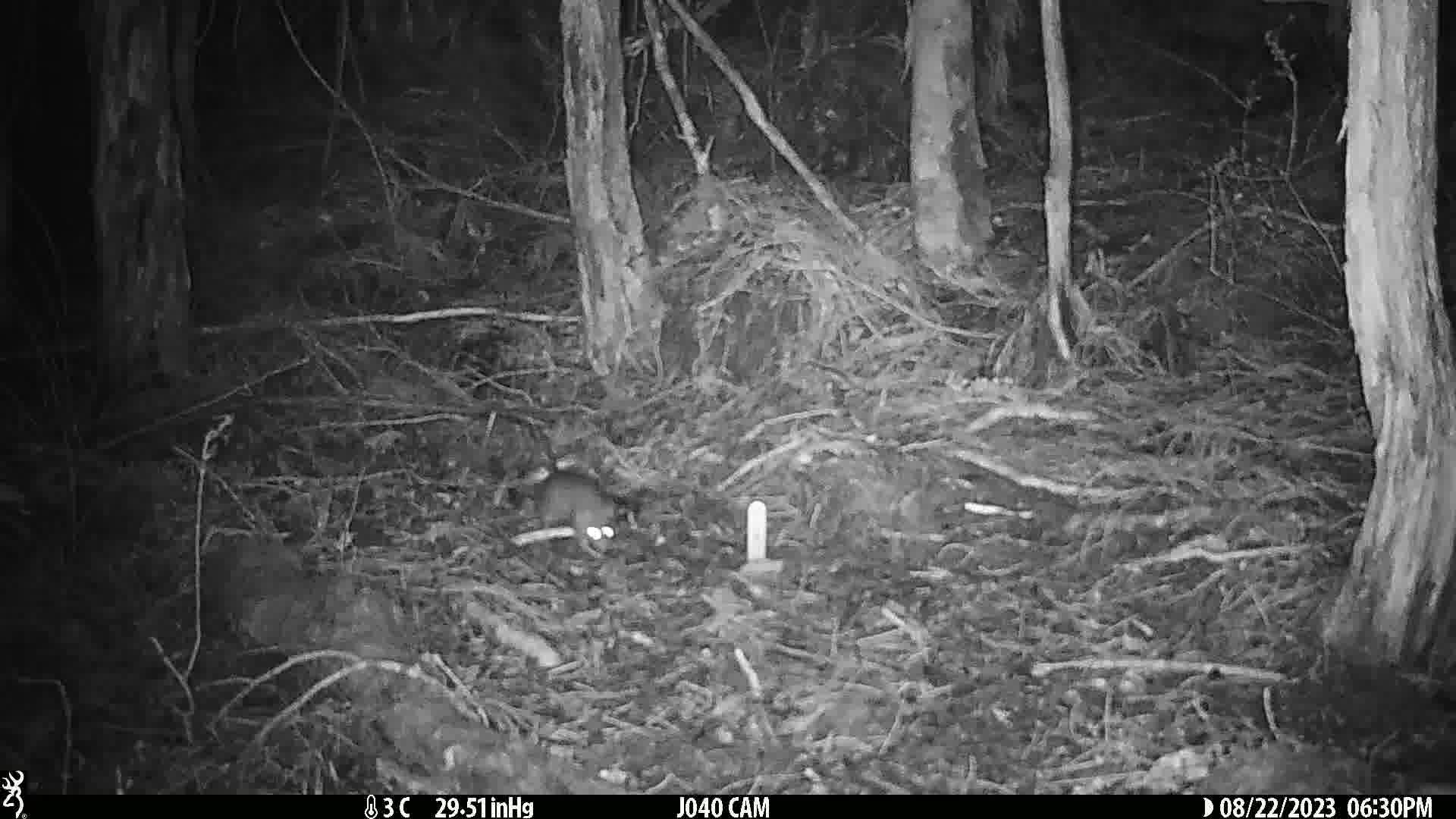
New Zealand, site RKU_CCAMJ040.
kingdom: Animalia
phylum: Chordata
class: Mammalia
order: Rodentia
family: Muridae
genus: Rattus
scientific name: Rattus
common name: rat